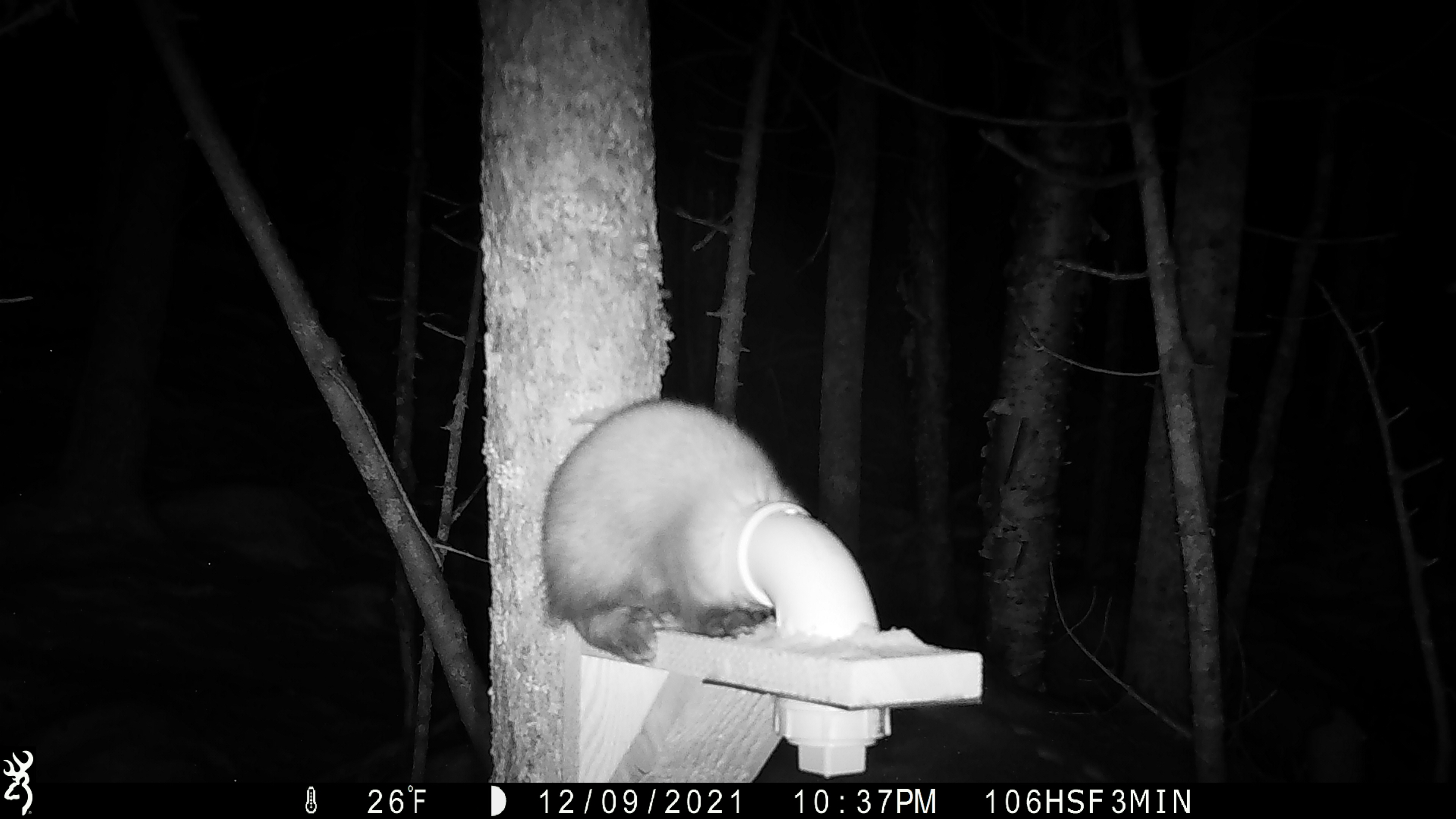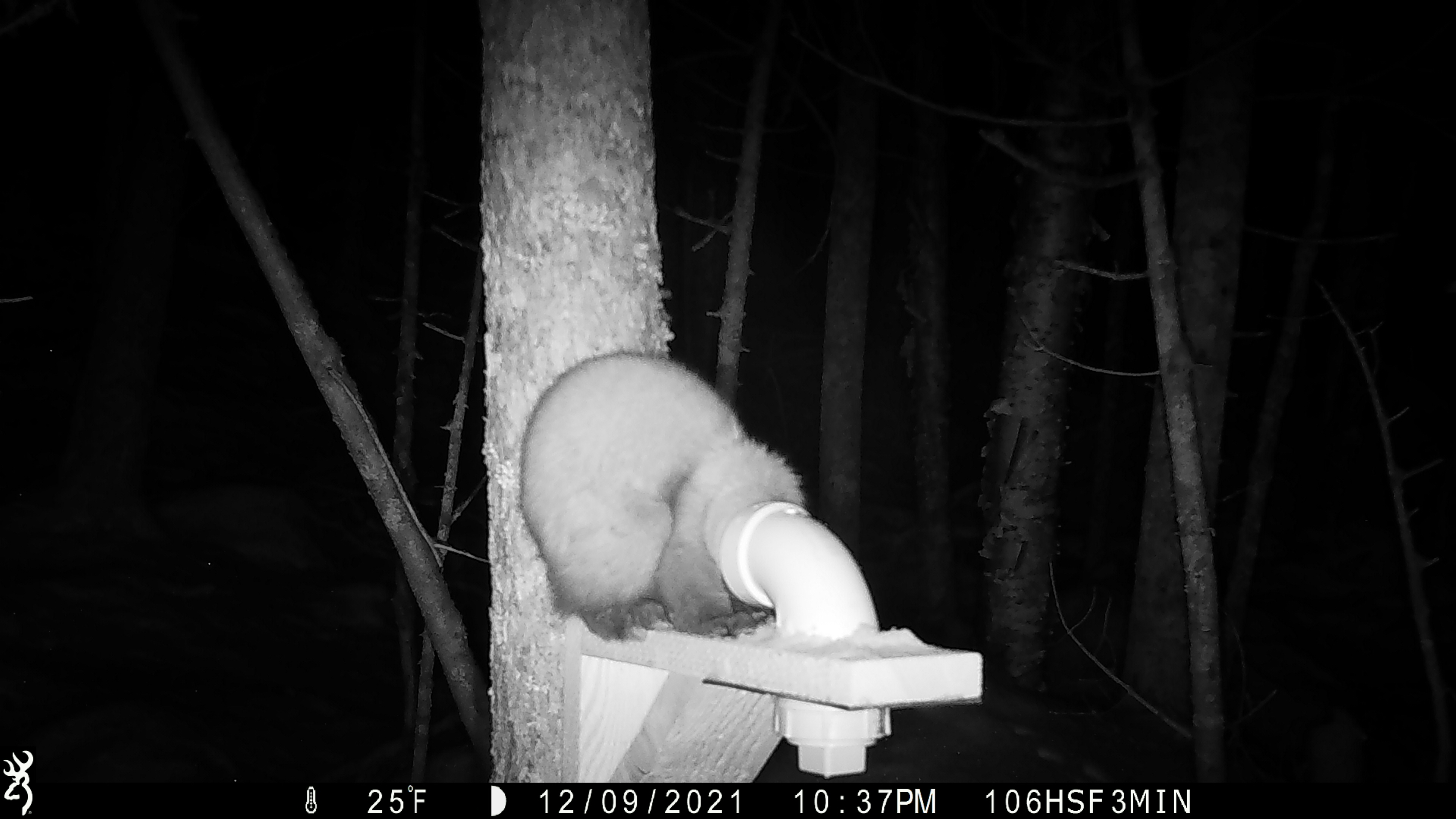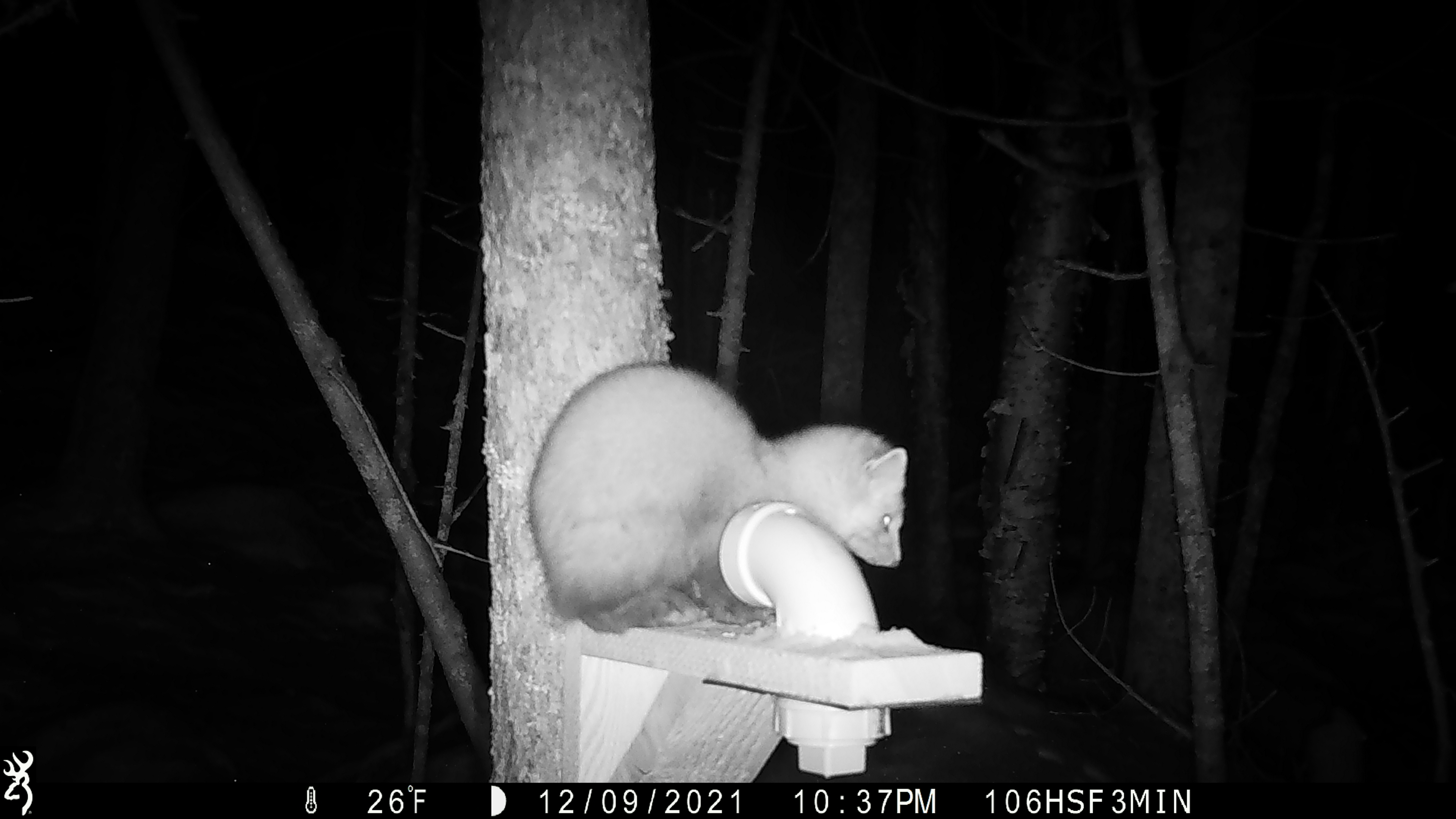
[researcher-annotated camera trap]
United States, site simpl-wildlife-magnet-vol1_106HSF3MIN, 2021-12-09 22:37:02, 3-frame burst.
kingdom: Animalia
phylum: Chordata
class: Mammalia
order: Carnivora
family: Mustelidae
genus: Martes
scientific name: Martes americana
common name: american marten